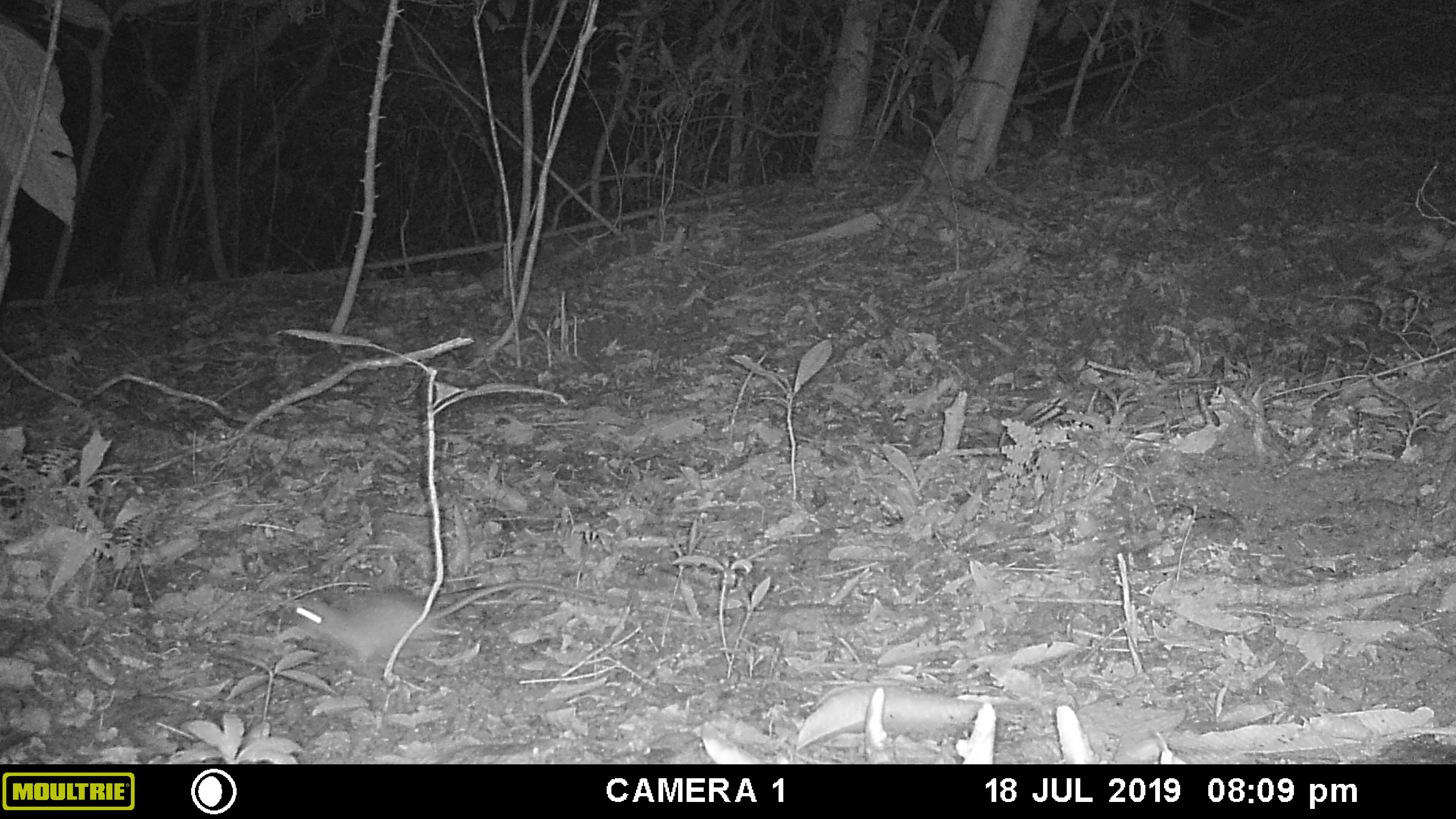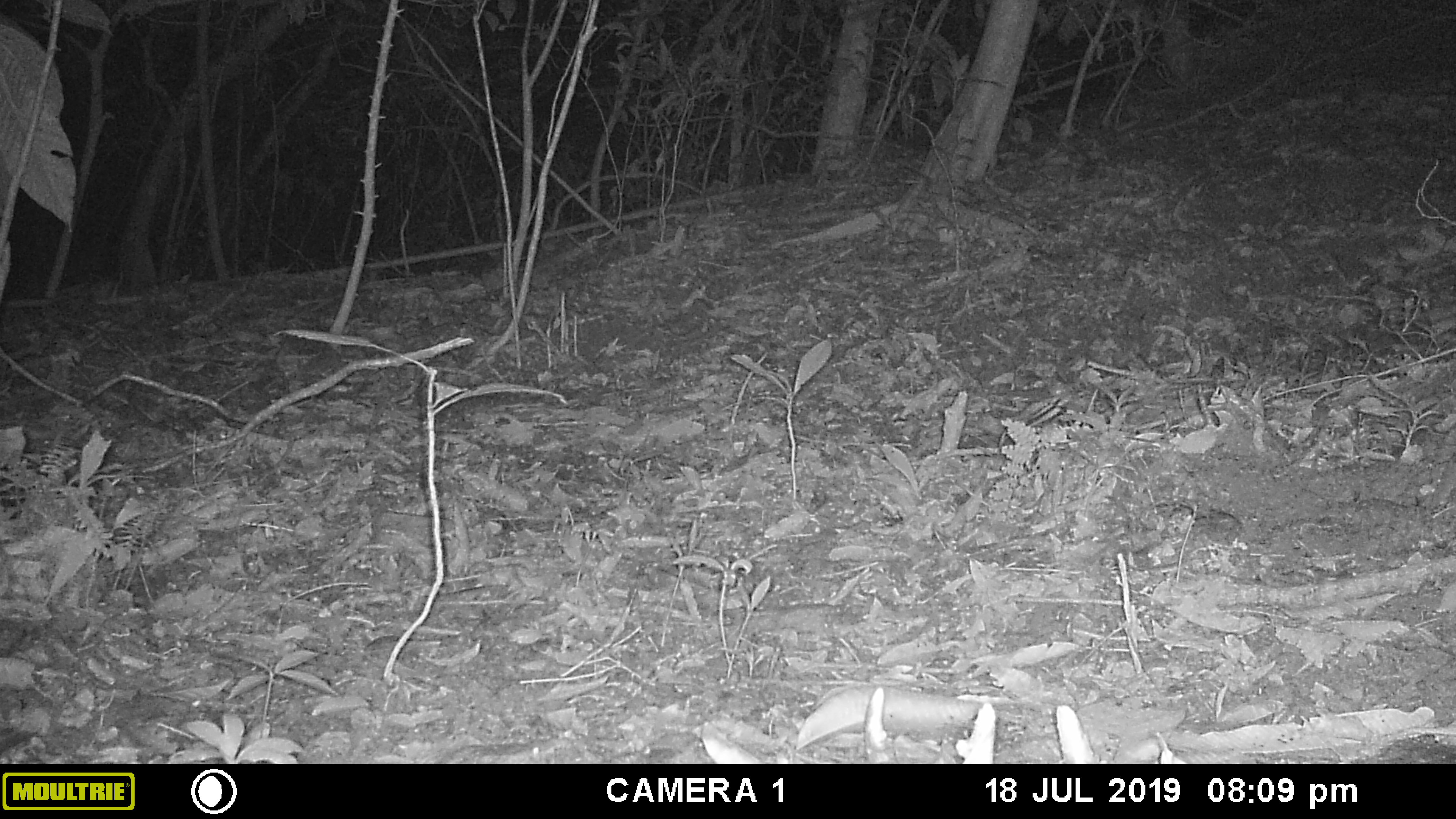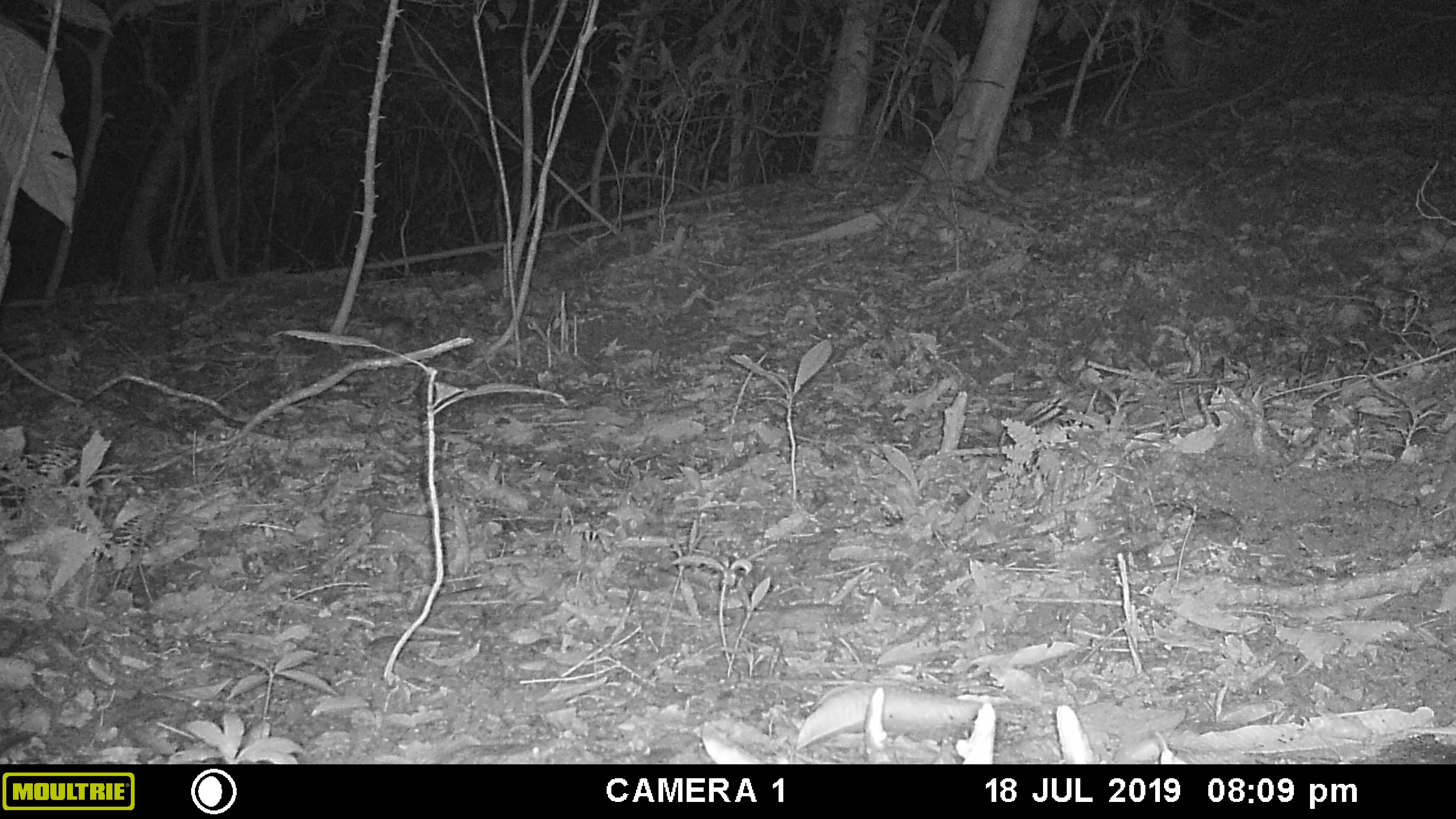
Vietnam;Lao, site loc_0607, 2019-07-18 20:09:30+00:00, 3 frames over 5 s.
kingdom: Animalia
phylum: Chordata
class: Mammalia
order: Rodentia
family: Muridae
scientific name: Muridae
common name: old-world mice and rats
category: unidentified murid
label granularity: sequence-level